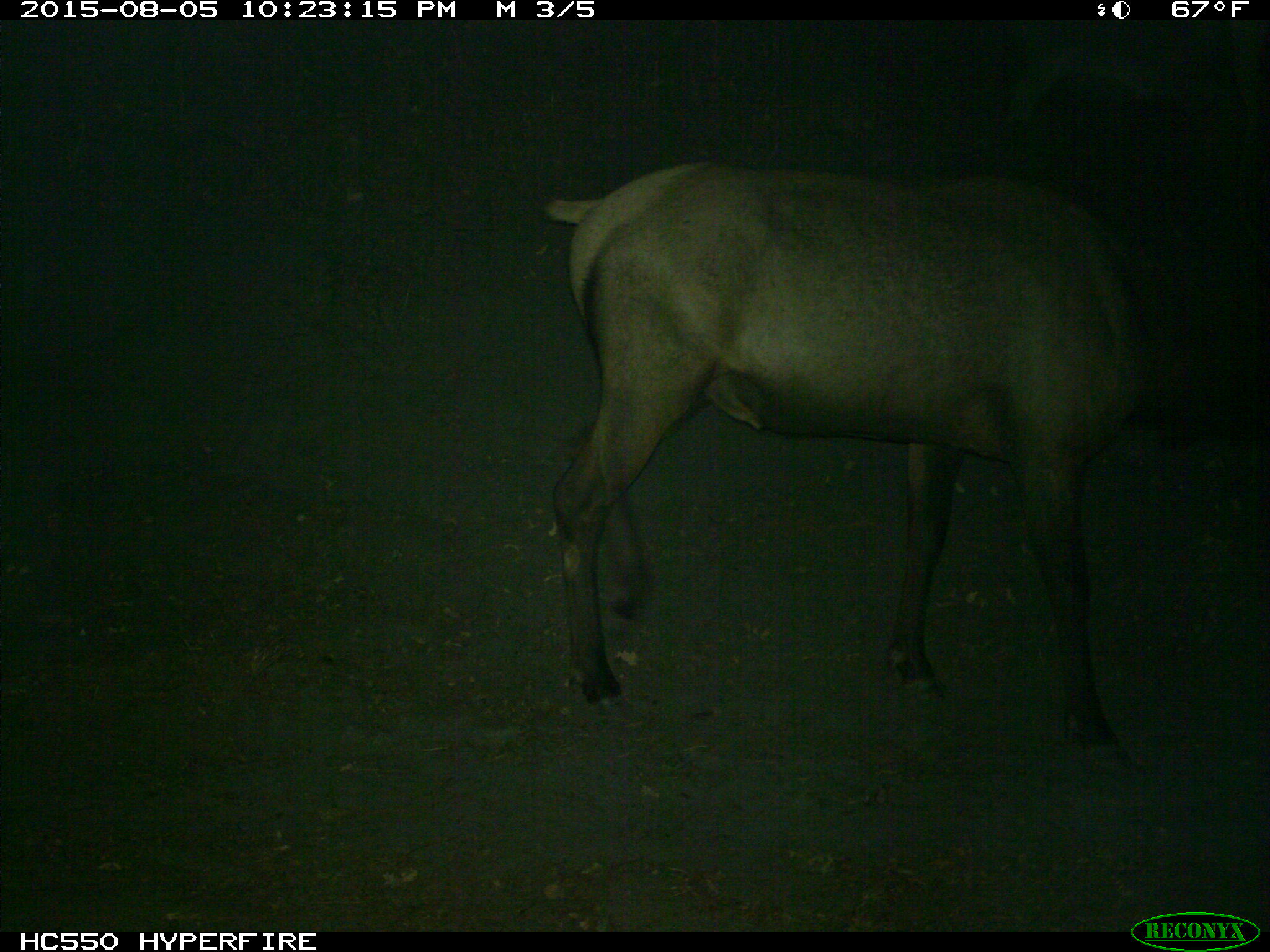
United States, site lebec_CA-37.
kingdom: Animalia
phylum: Chordata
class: Mammalia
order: Artiodactyla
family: Cervidae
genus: Cervus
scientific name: Cervus canadensis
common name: elk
Cervus canadensis (elk).